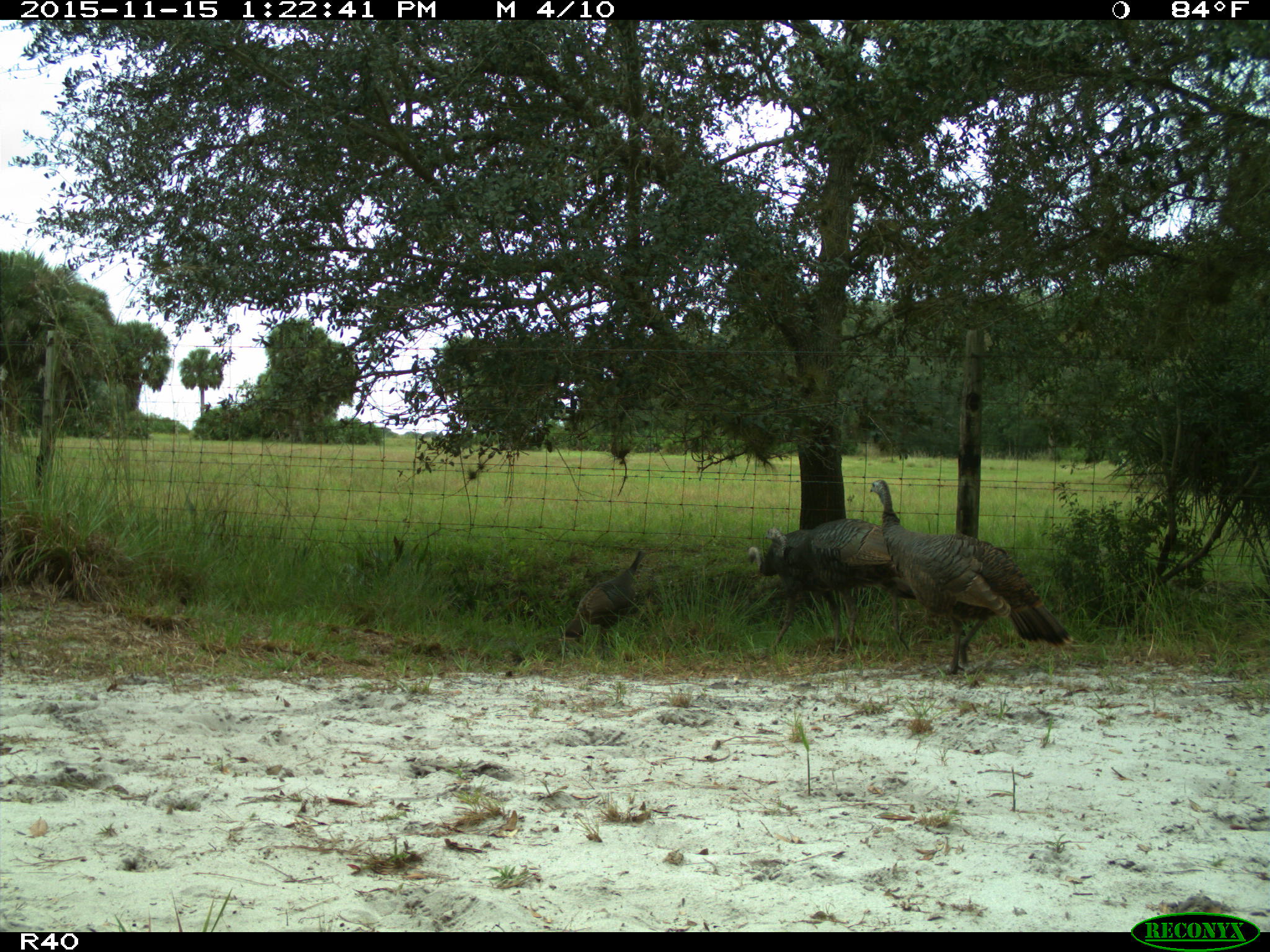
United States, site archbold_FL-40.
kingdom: Animalia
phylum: Chordata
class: Aves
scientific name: Aves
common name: birds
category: unidentified bird